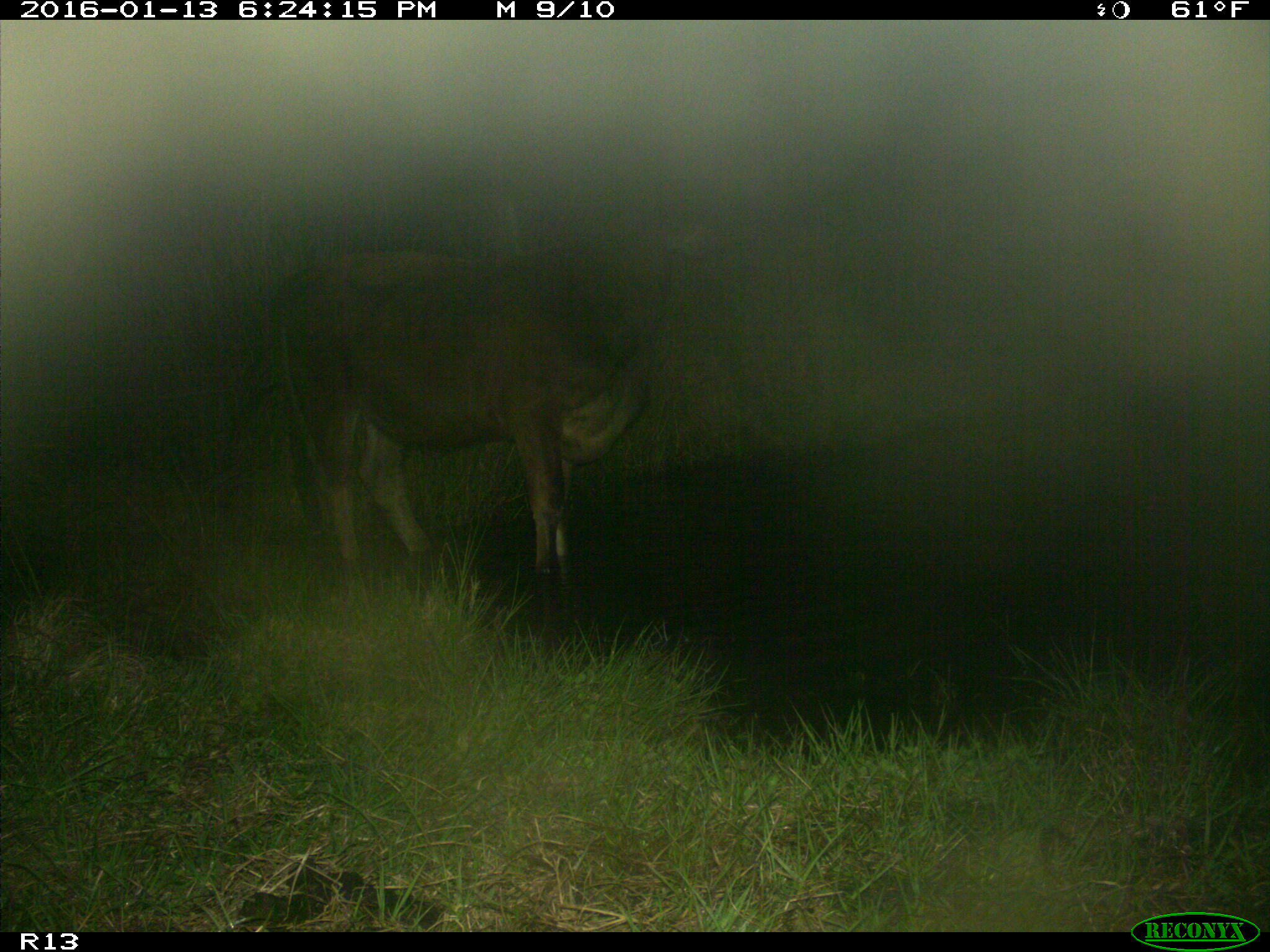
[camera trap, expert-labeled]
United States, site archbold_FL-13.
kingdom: Animalia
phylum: Chordata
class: Mammalia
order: Artiodactyla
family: Bovidae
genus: Bos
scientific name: Bos taurus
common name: domestic cow